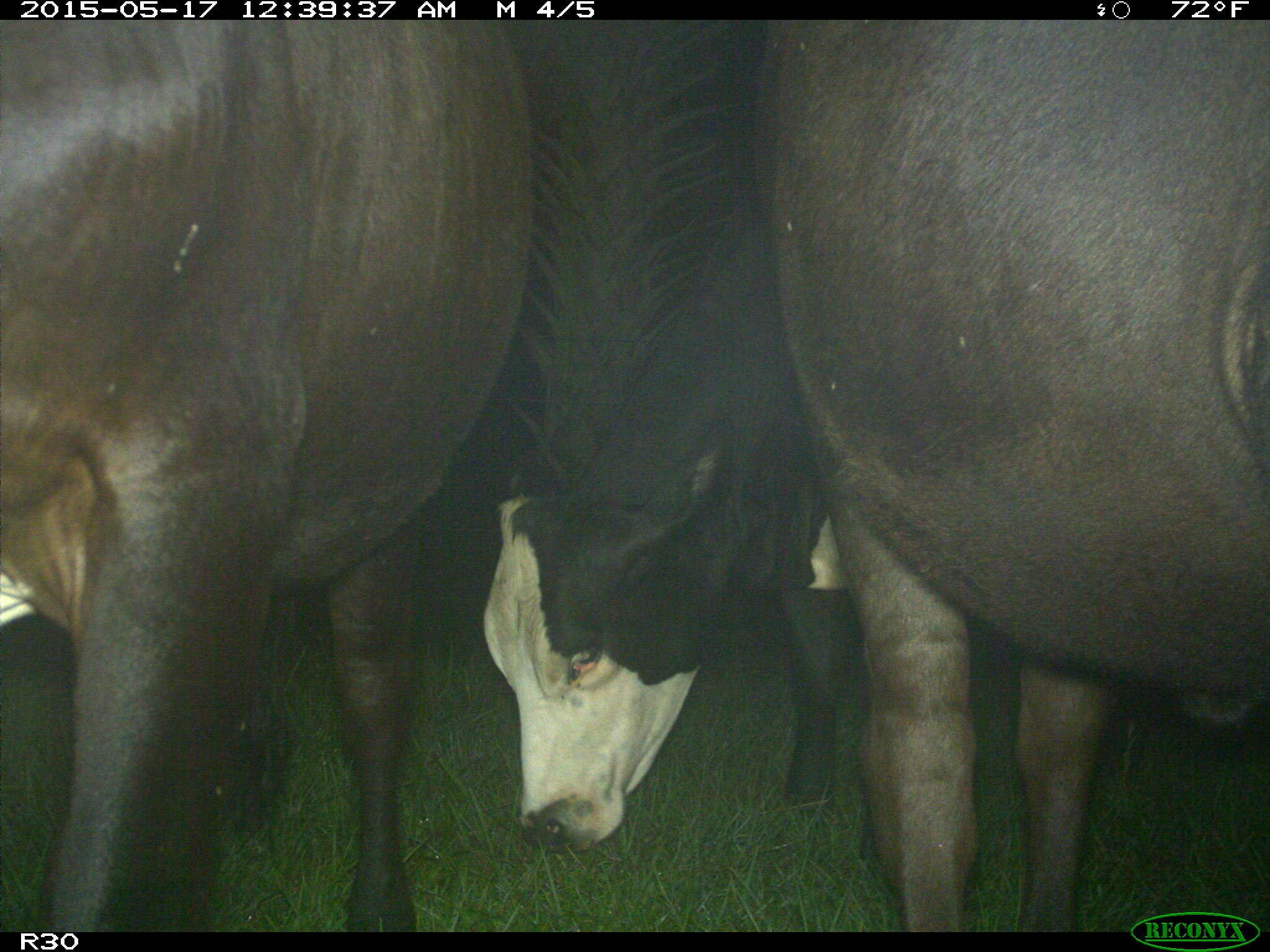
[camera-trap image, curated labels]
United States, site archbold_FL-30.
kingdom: Animalia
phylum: Chordata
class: Mammalia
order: Artiodactyla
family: Bovidae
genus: Bos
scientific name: Bos taurus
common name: domestic cow